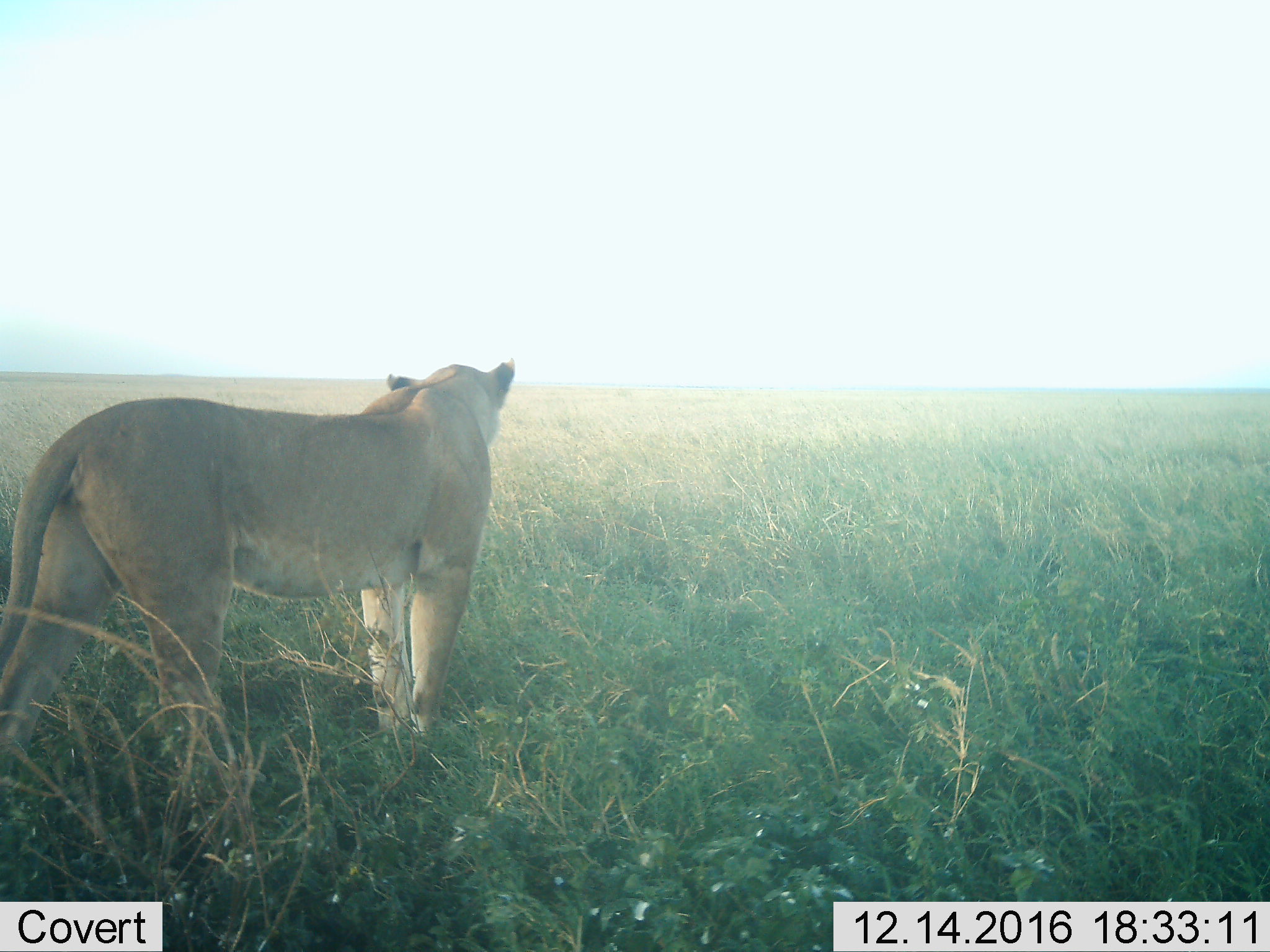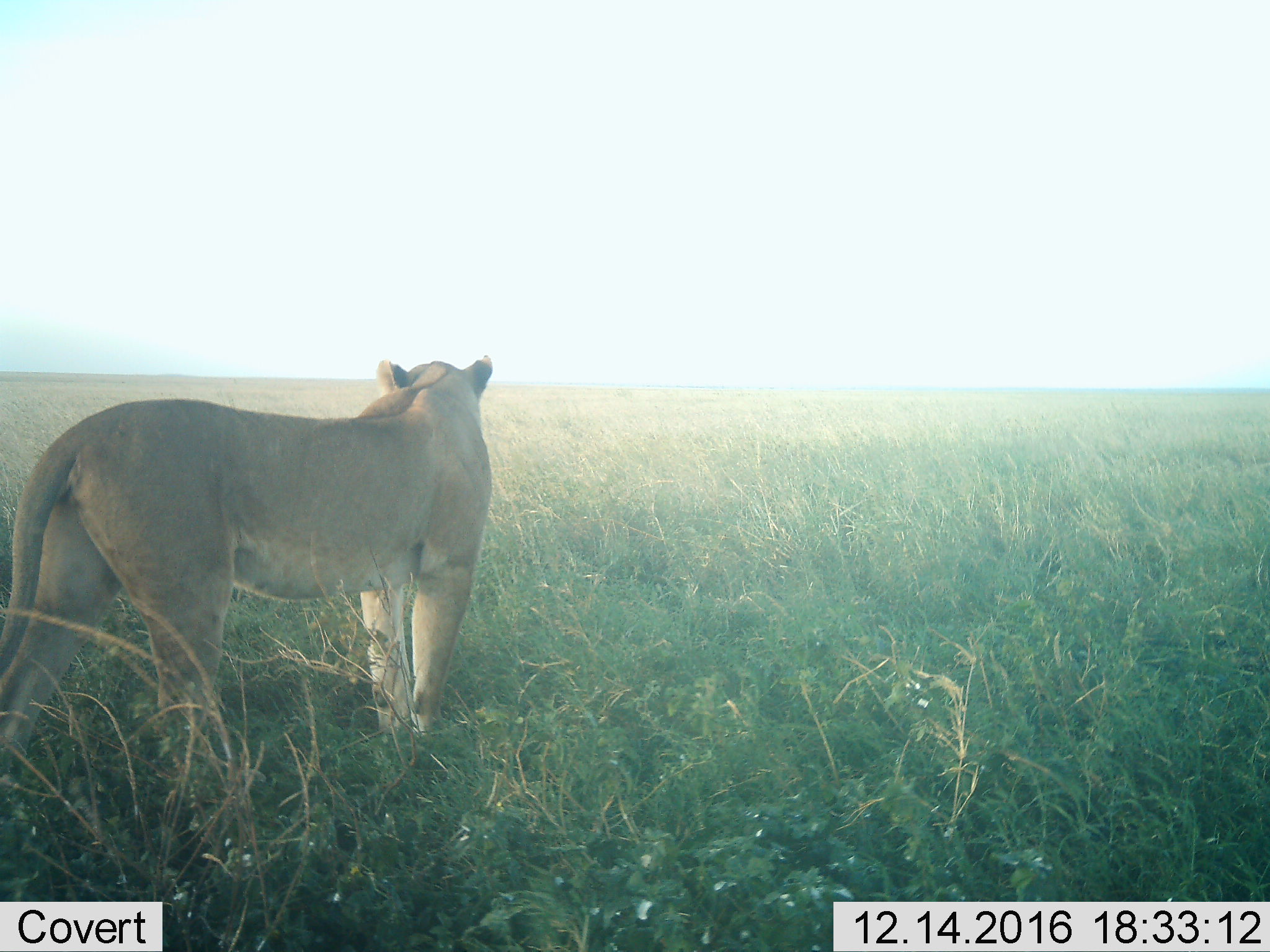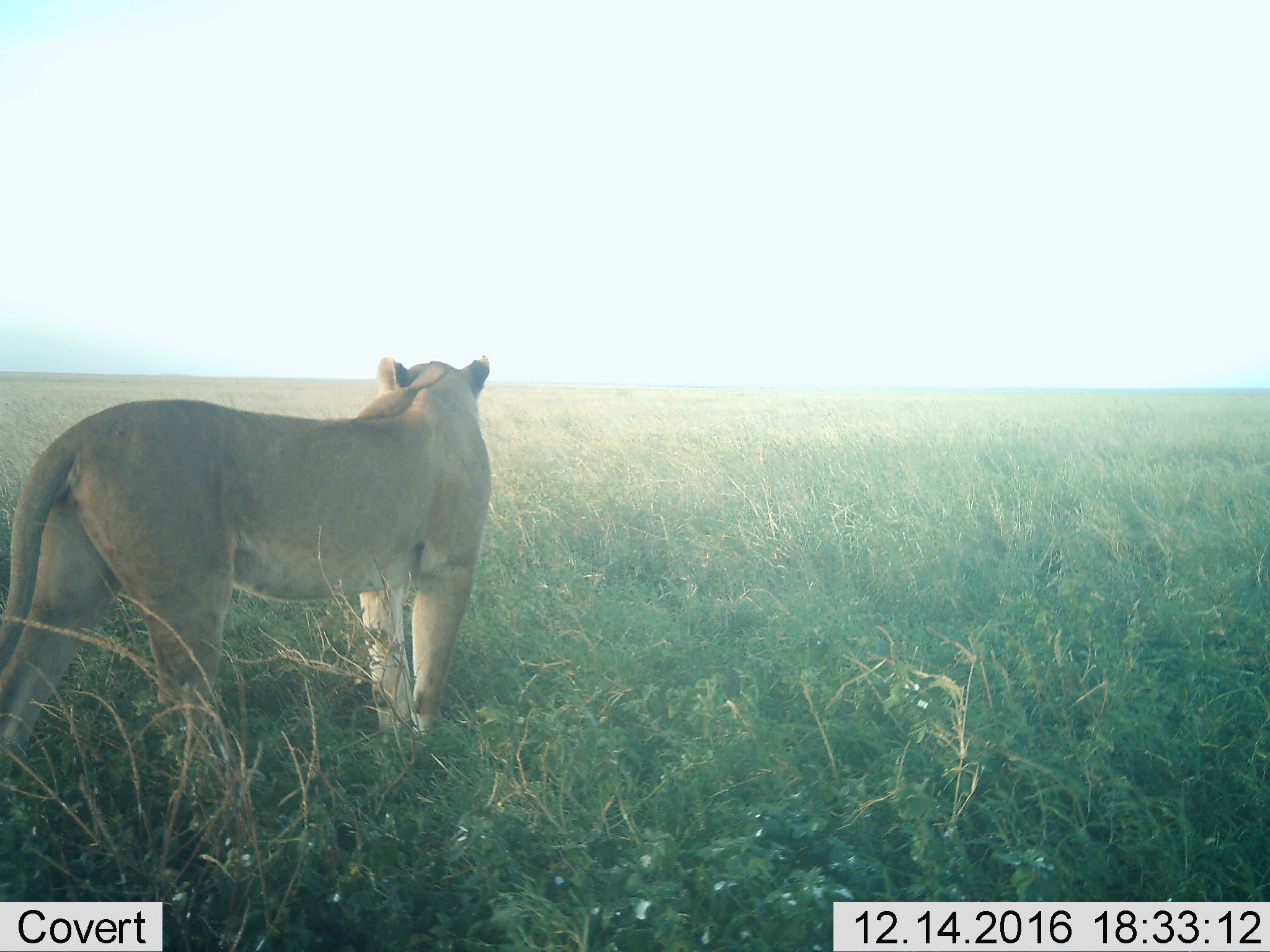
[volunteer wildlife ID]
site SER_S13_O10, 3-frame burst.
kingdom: Animalia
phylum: Chordata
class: Mammalia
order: Carnivora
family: Felidae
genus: Panthera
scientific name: Panthera leo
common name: lion female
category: lionfemale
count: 1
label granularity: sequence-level